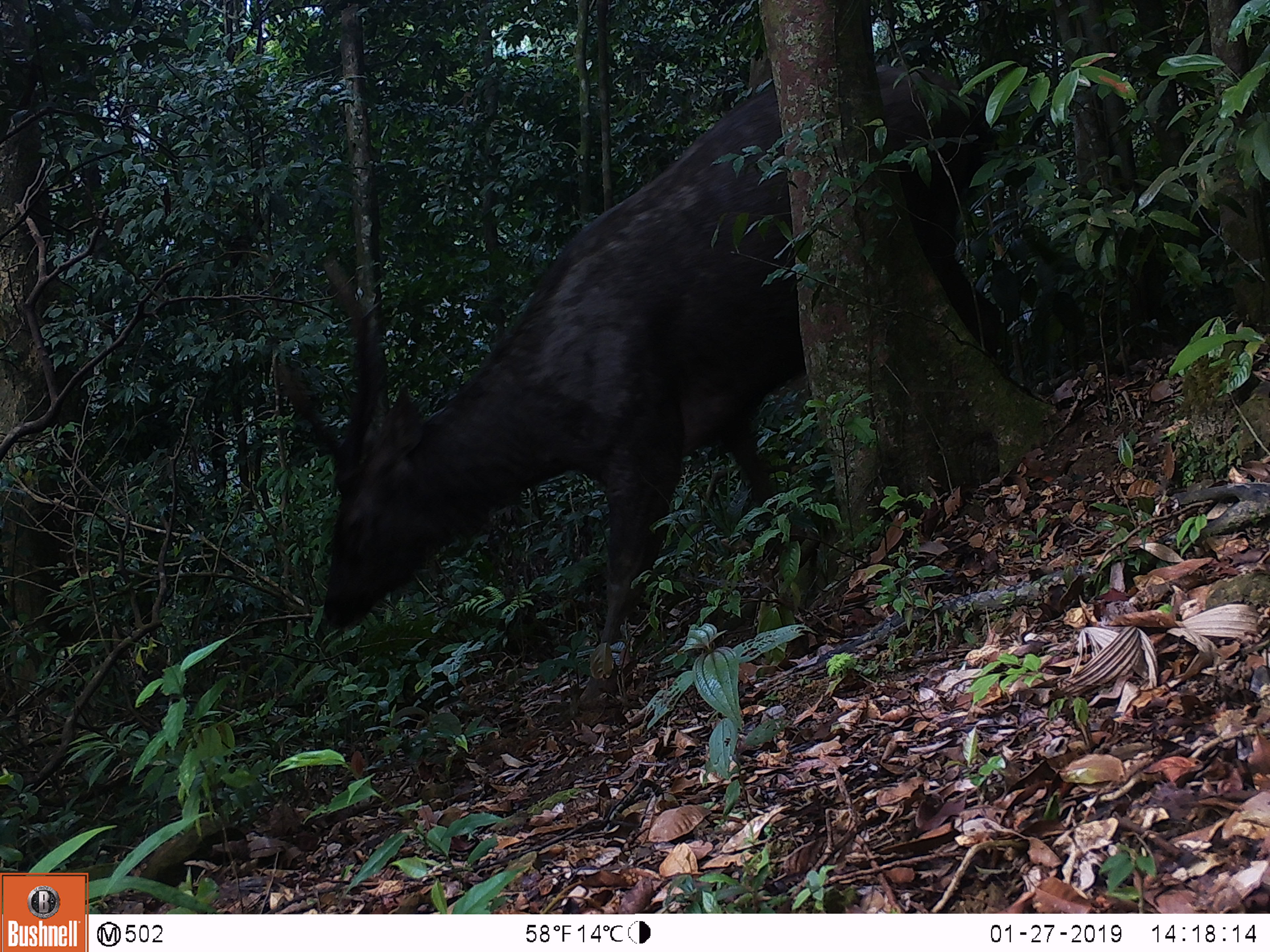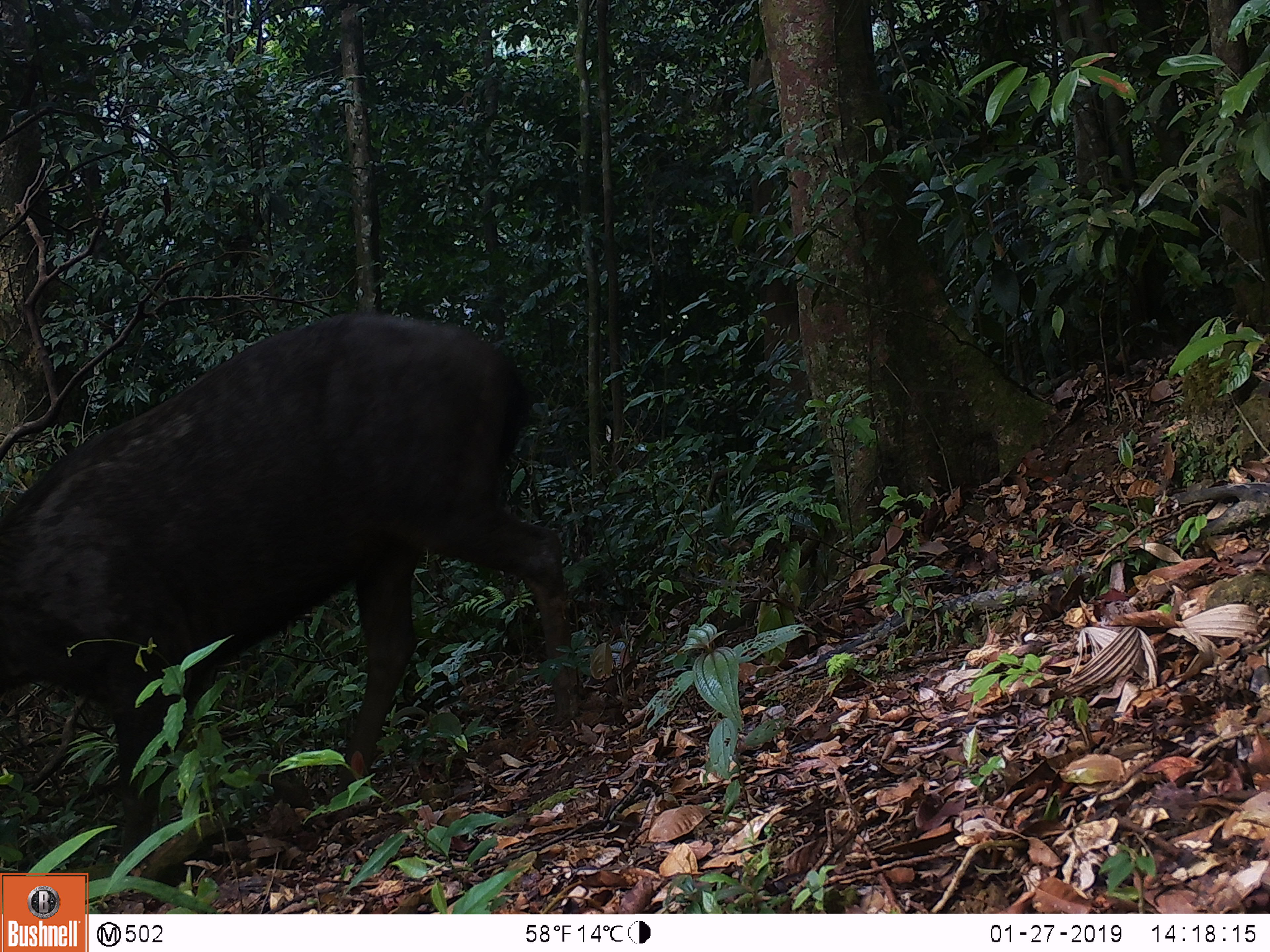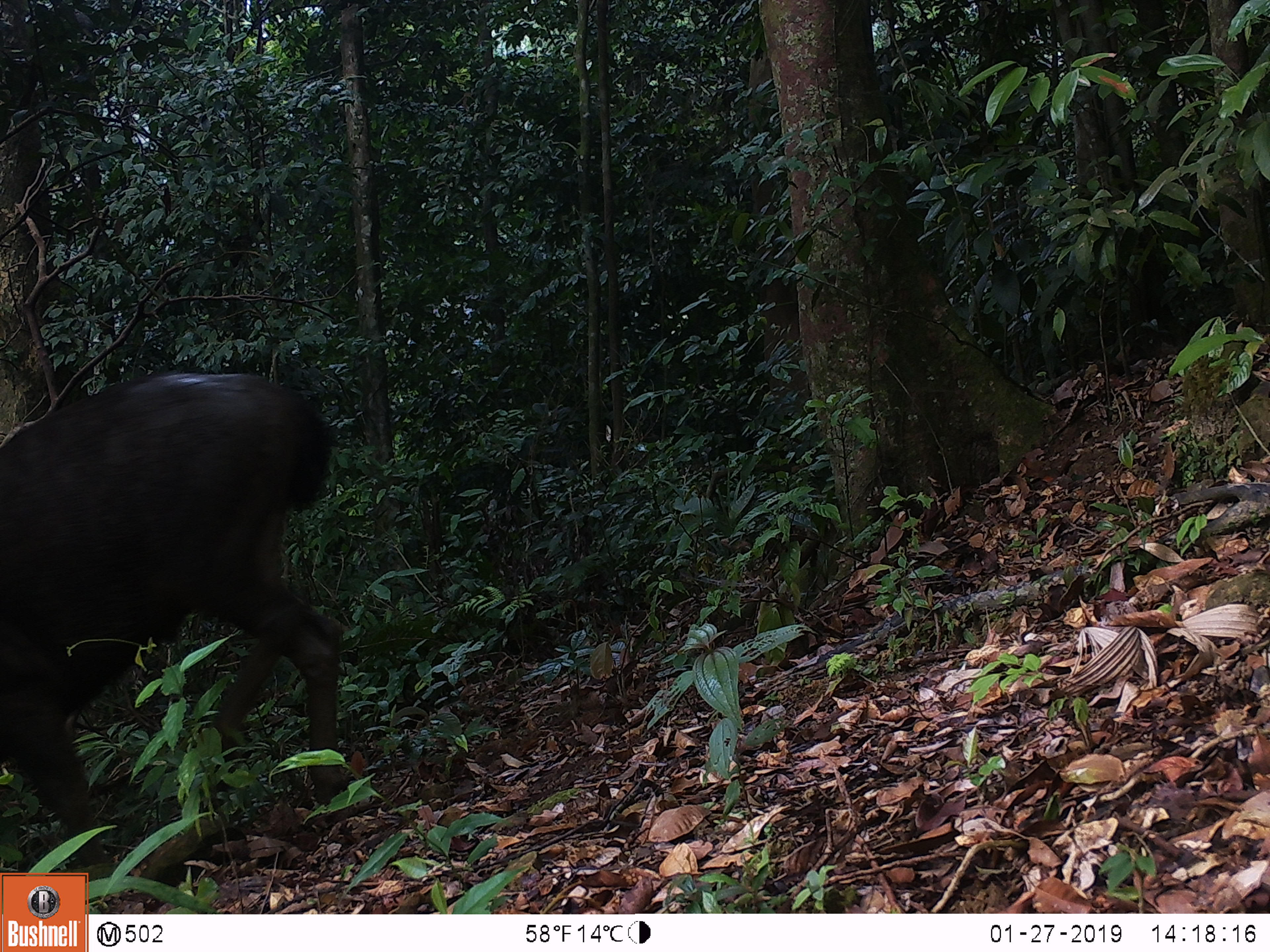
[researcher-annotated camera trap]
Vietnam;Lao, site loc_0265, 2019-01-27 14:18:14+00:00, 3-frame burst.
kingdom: Animalia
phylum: Chordata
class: Mammalia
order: Artiodactyla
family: Cervidae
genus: Rusa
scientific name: Rusa unicolor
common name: sambar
Sambar (Rusa unicolor). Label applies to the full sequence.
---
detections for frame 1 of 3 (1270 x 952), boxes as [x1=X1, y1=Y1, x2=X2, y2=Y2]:
sambar: [x1=273, y1=63, x2=1017, y2=708]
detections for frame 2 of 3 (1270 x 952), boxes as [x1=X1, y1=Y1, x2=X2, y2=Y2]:
sambar: [x1=0, y1=314, x2=583, y2=872]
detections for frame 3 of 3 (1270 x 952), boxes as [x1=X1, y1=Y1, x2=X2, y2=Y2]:
sambar: [x1=0, y1=373, x2=342, y2=866]